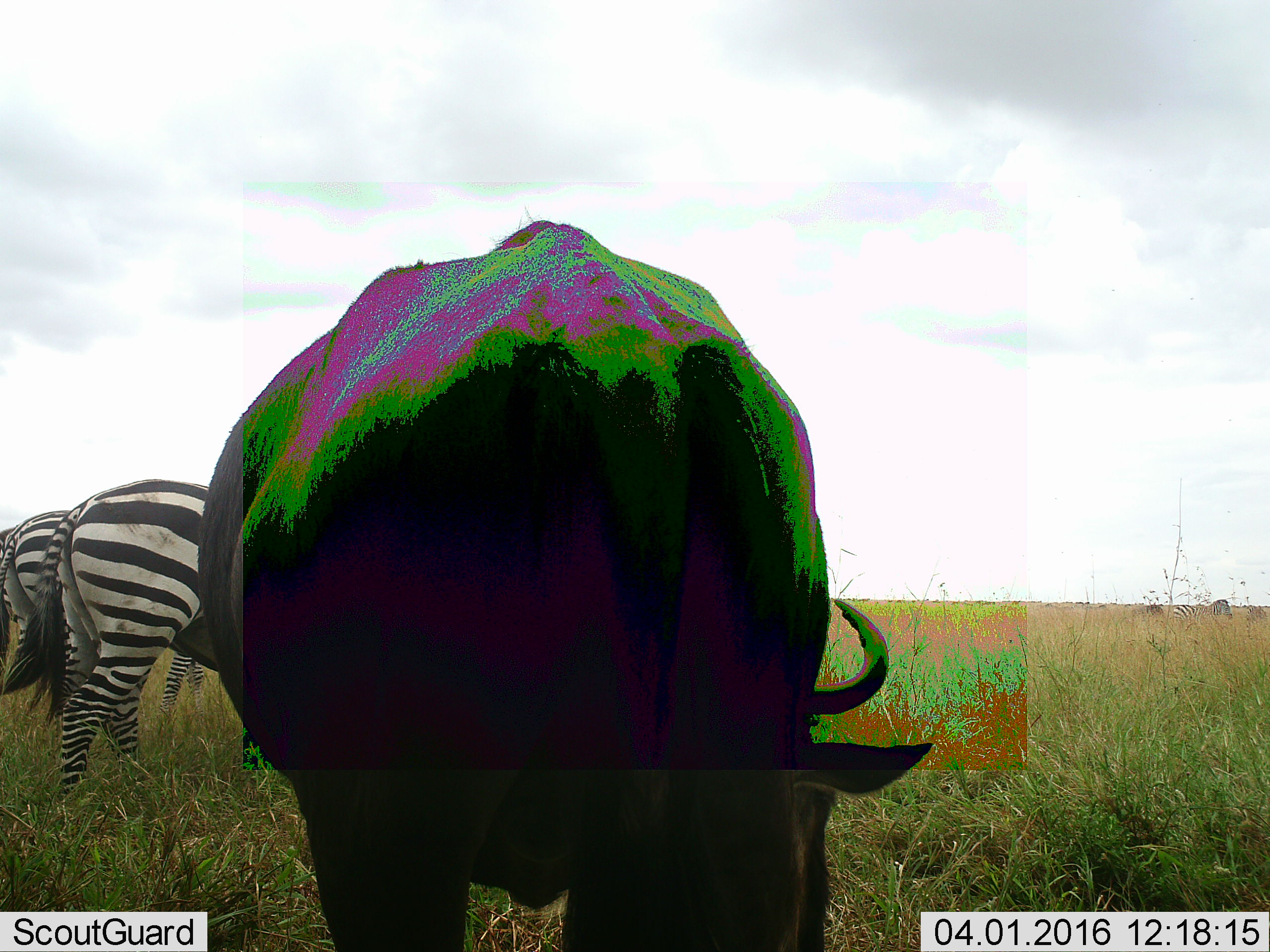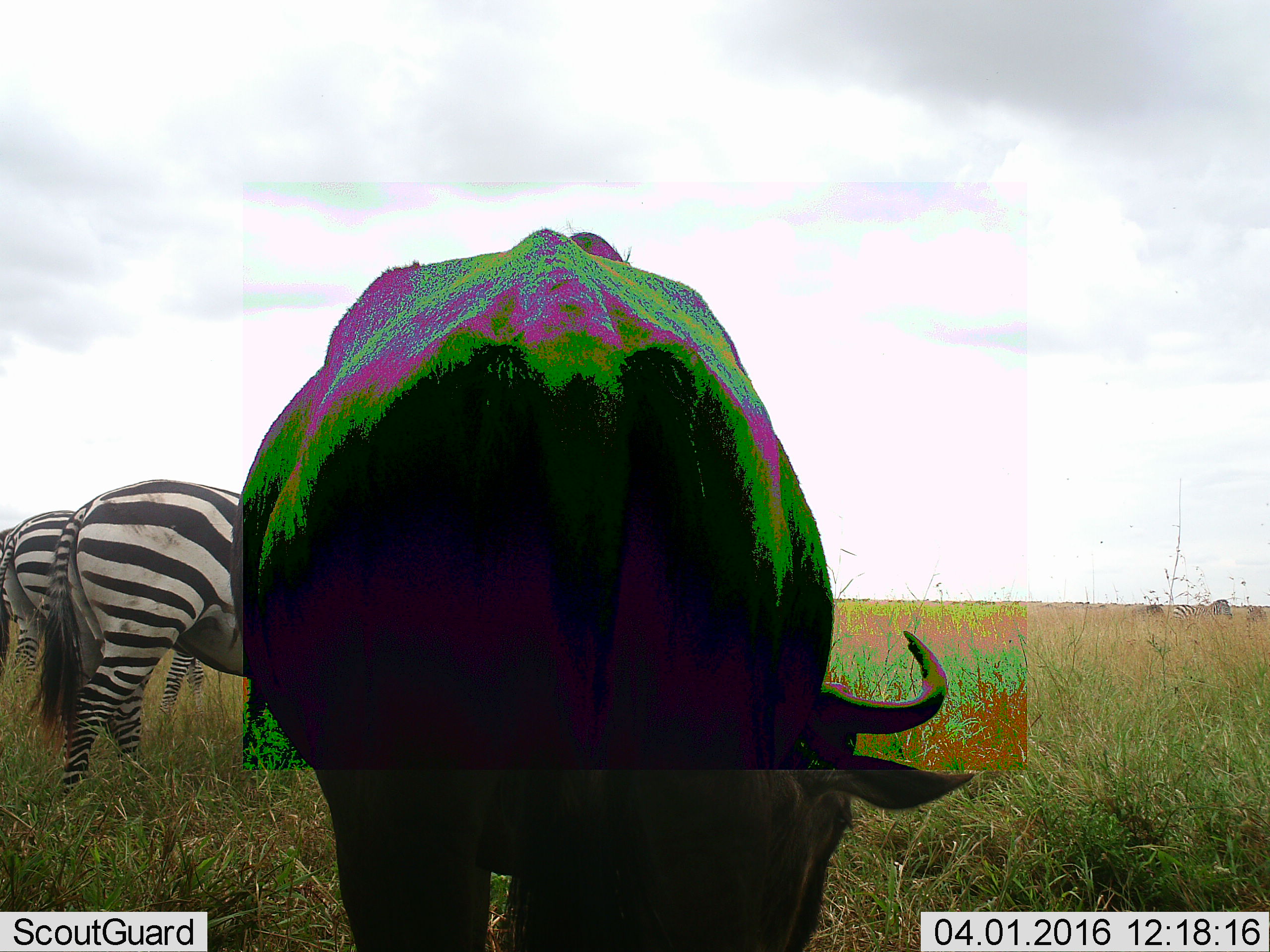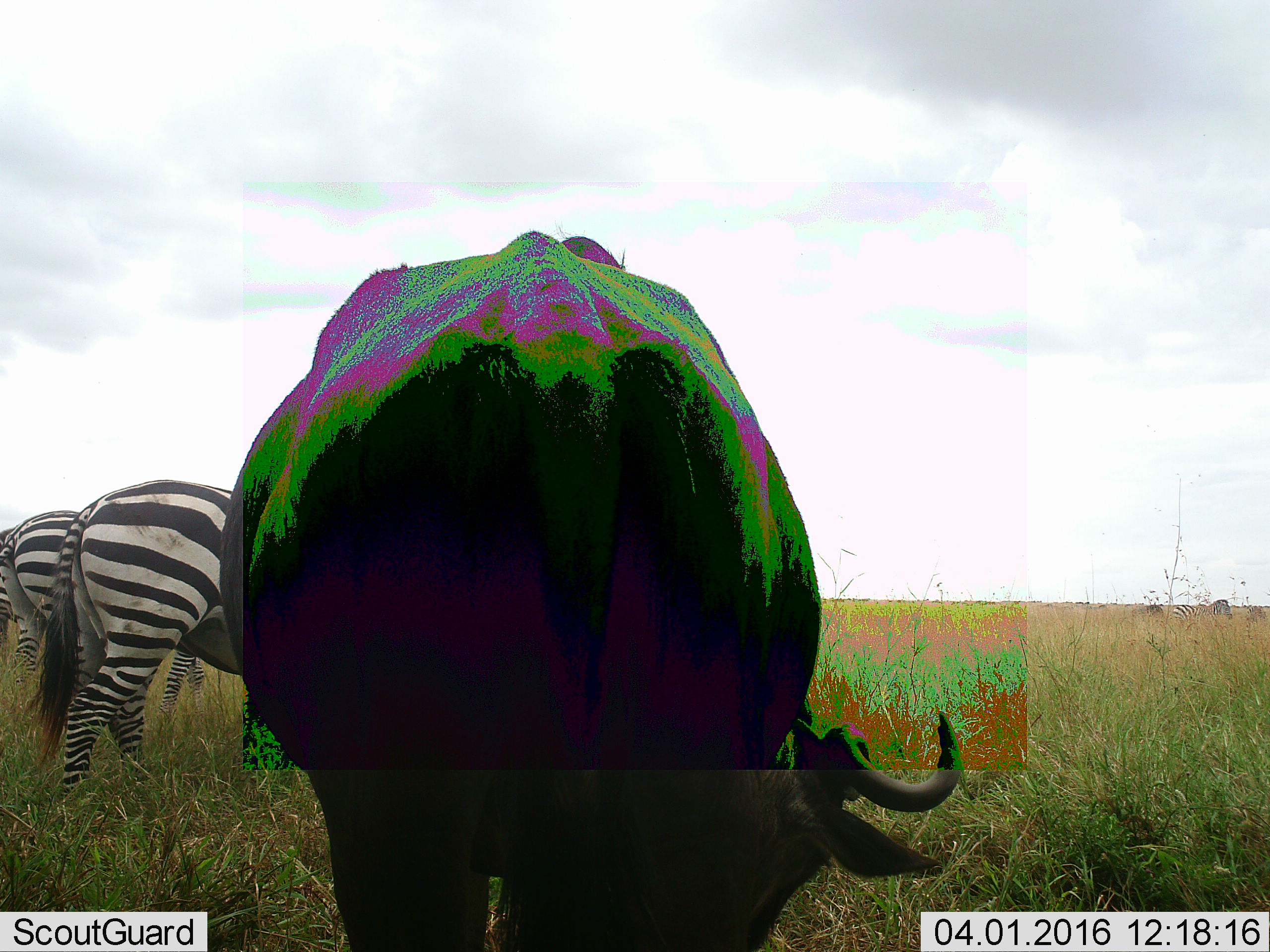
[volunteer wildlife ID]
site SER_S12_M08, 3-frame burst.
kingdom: Animalia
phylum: Chordata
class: Mammalia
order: Artiodactyla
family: Bovidae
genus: Connochaetes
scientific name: Connochaetes taurinus taurinus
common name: blue wildebeest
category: wildebeestblue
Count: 11-50.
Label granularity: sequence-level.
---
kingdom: Animalia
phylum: Chordata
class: Mammalia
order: Perissodactyla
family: Equidae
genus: Equus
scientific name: Equus quagga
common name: plains zebra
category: zebraplains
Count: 4.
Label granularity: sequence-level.